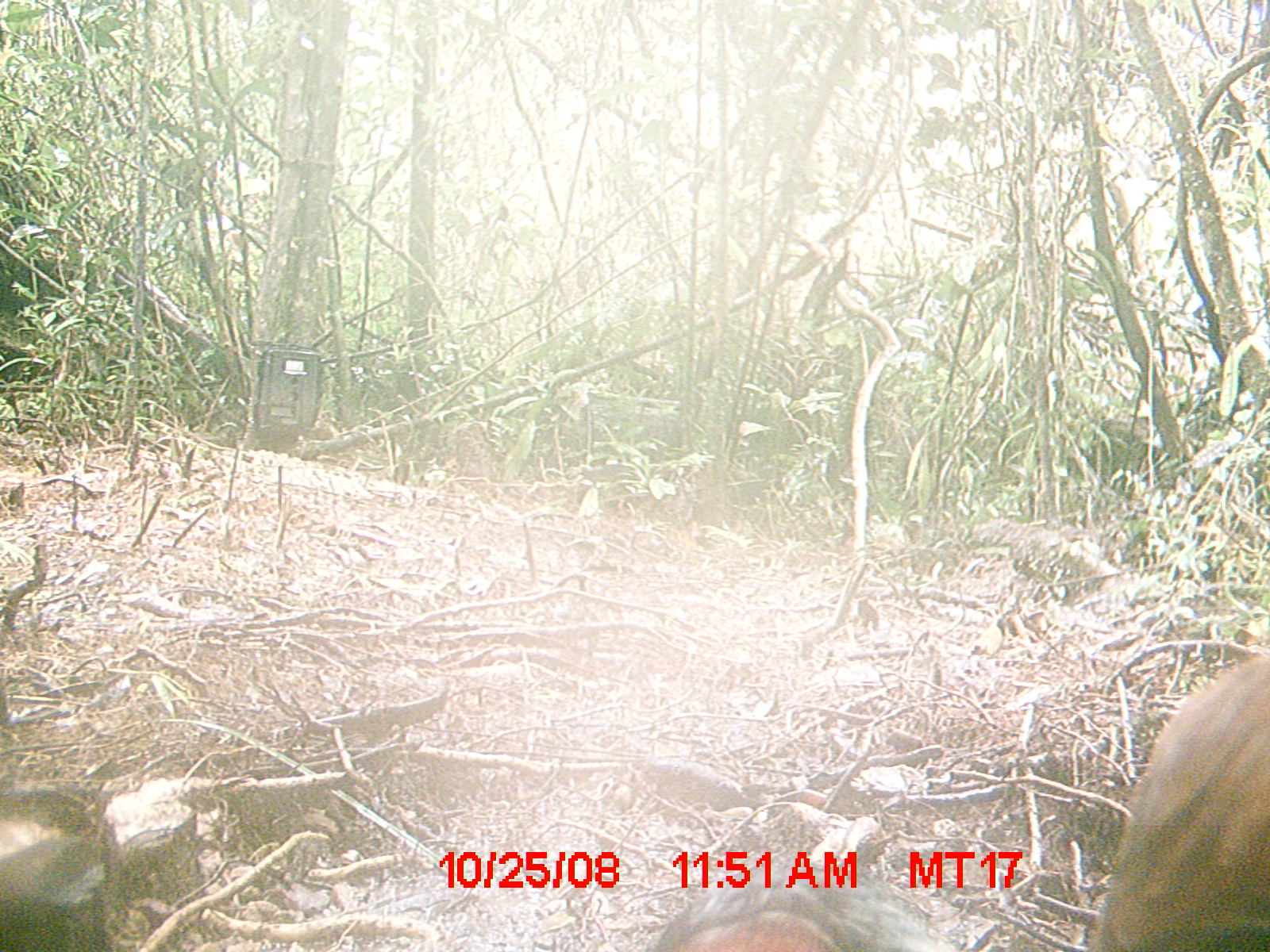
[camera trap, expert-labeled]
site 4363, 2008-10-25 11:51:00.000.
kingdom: Animalia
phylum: Chordata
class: Aves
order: Pelecaniformes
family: Threskiornithidae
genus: Lophotibis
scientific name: Lophotibis cristata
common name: madagascan ibis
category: lophotibis cristataa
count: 1